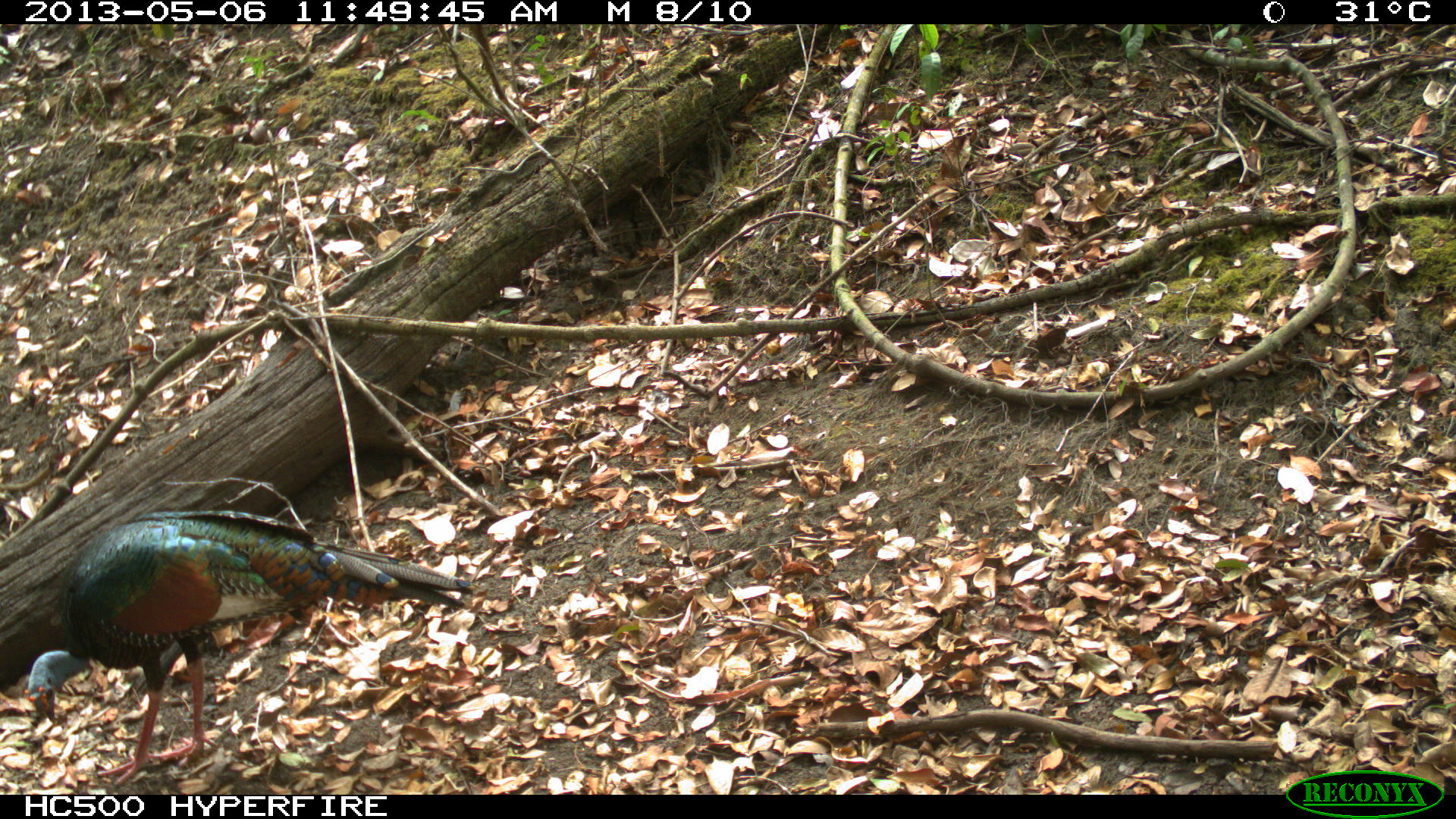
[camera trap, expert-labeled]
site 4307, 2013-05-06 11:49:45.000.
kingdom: Animalia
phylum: Chordata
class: Aves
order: Galliformes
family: Phasianidae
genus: Meleagris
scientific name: Meleagris ocellata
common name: ocellated turkey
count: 1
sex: male